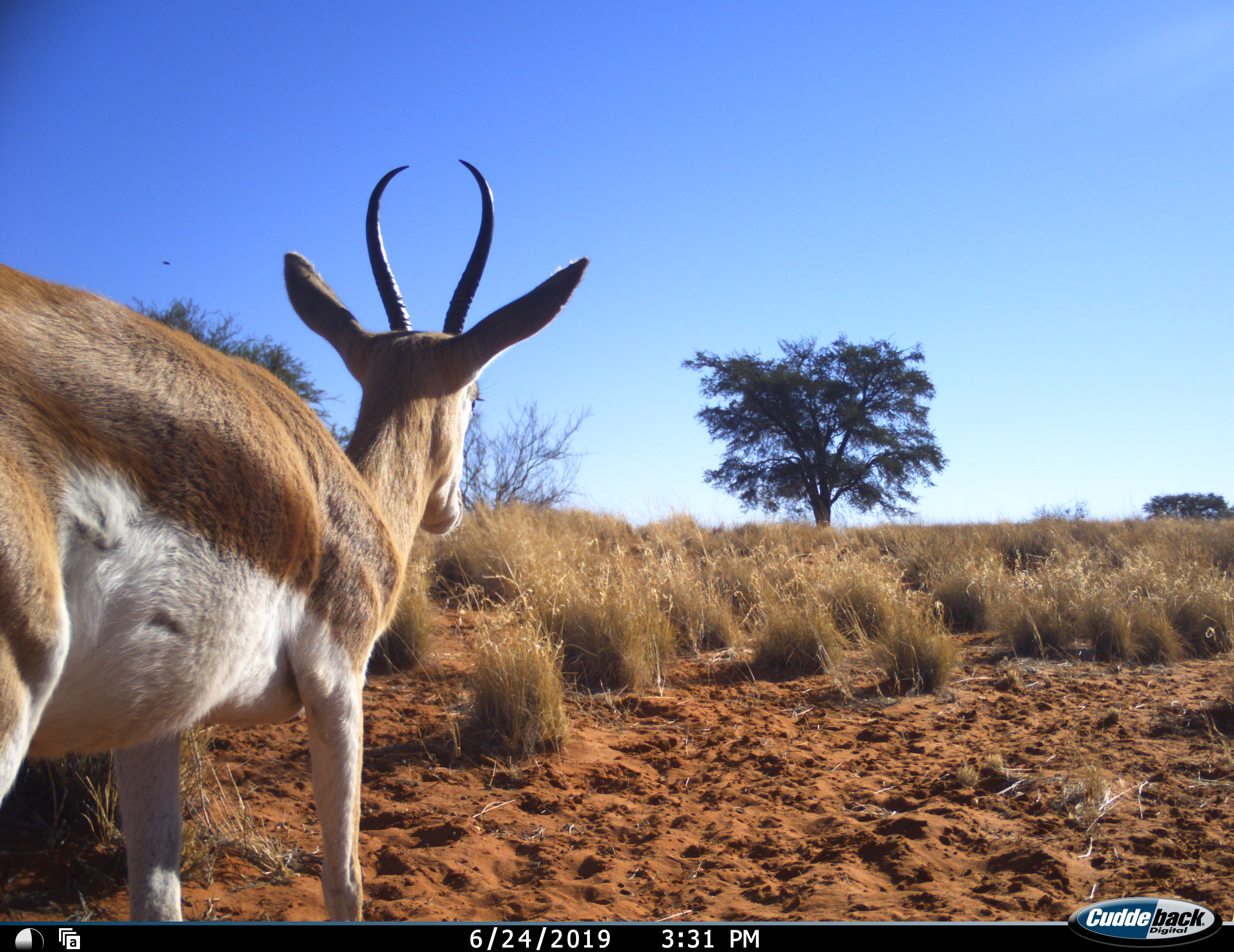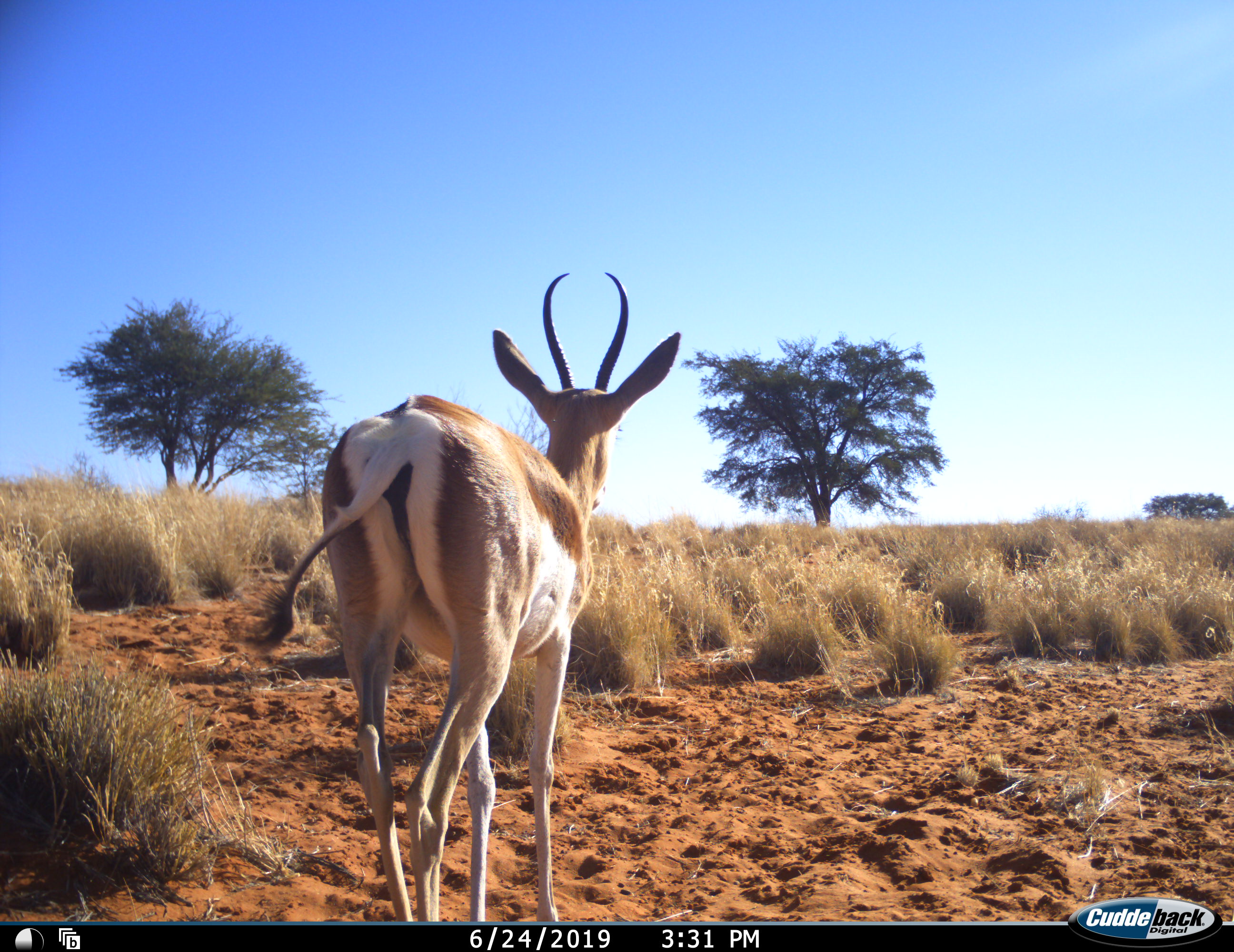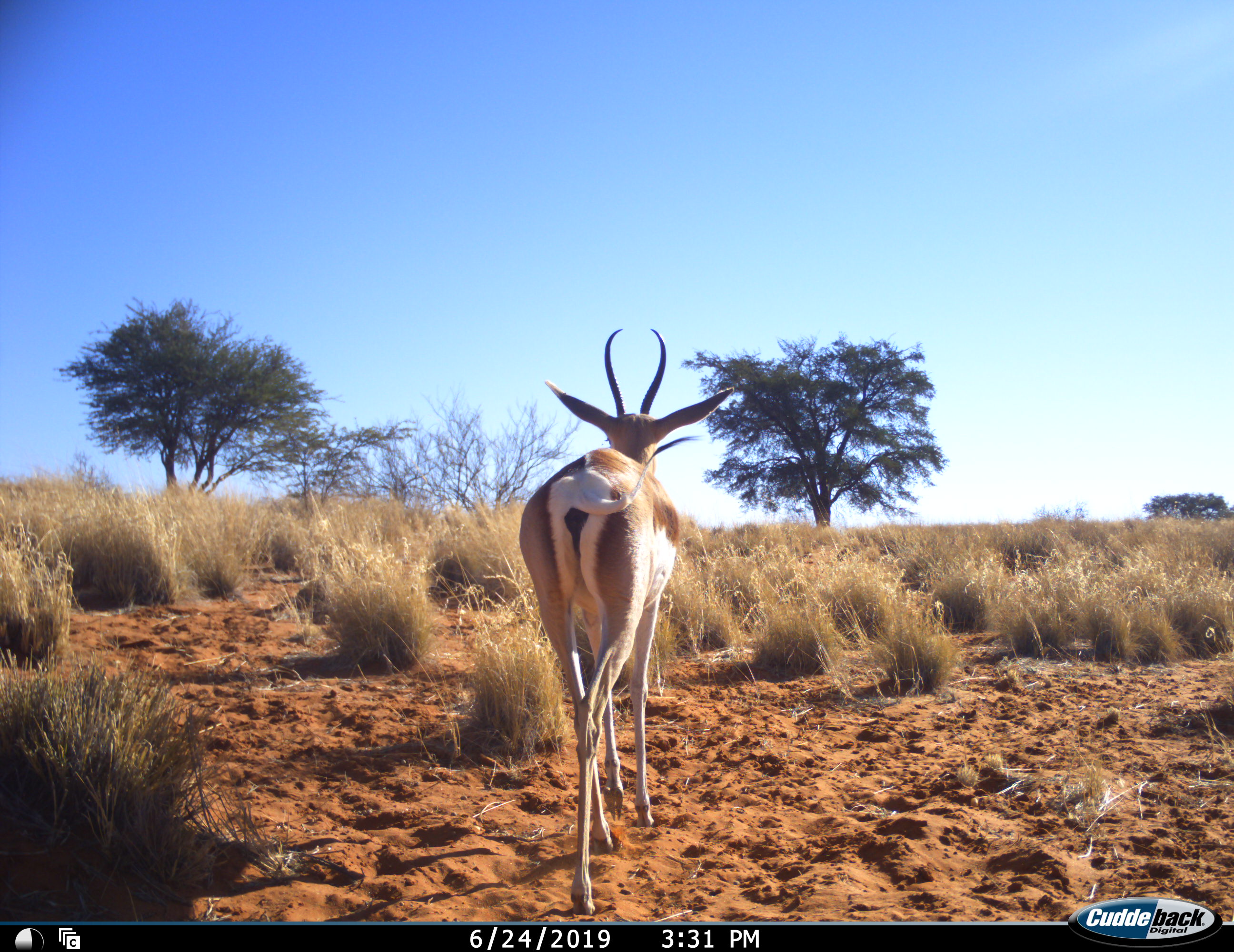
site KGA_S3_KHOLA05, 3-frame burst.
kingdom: Animalia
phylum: Chordata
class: Mammalia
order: Artiodactyla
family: Bovidae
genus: Antidorcas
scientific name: Antidorcas marsupialis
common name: springbok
Springbok (Antidorcas marsupialis), count 1. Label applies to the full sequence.